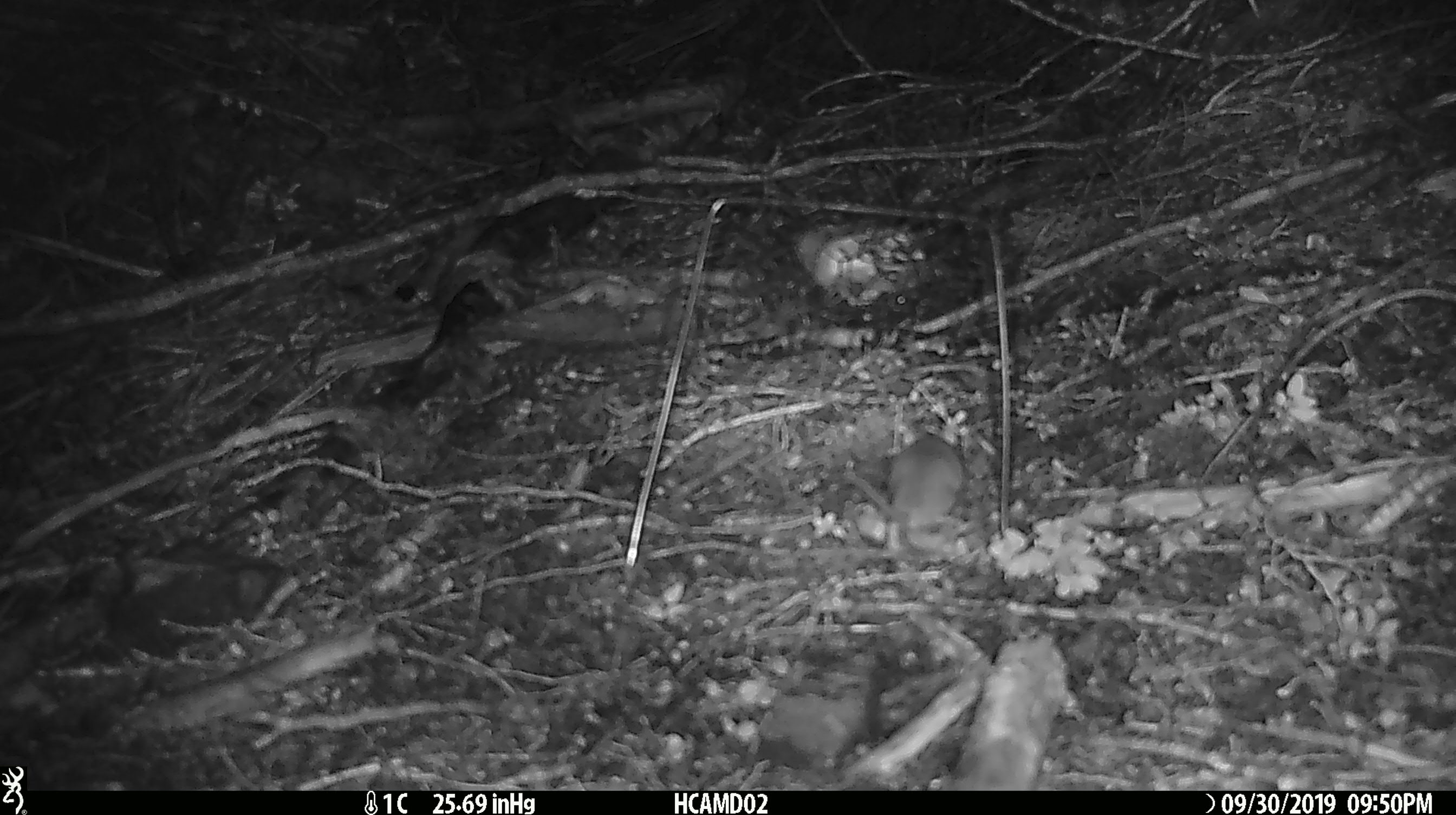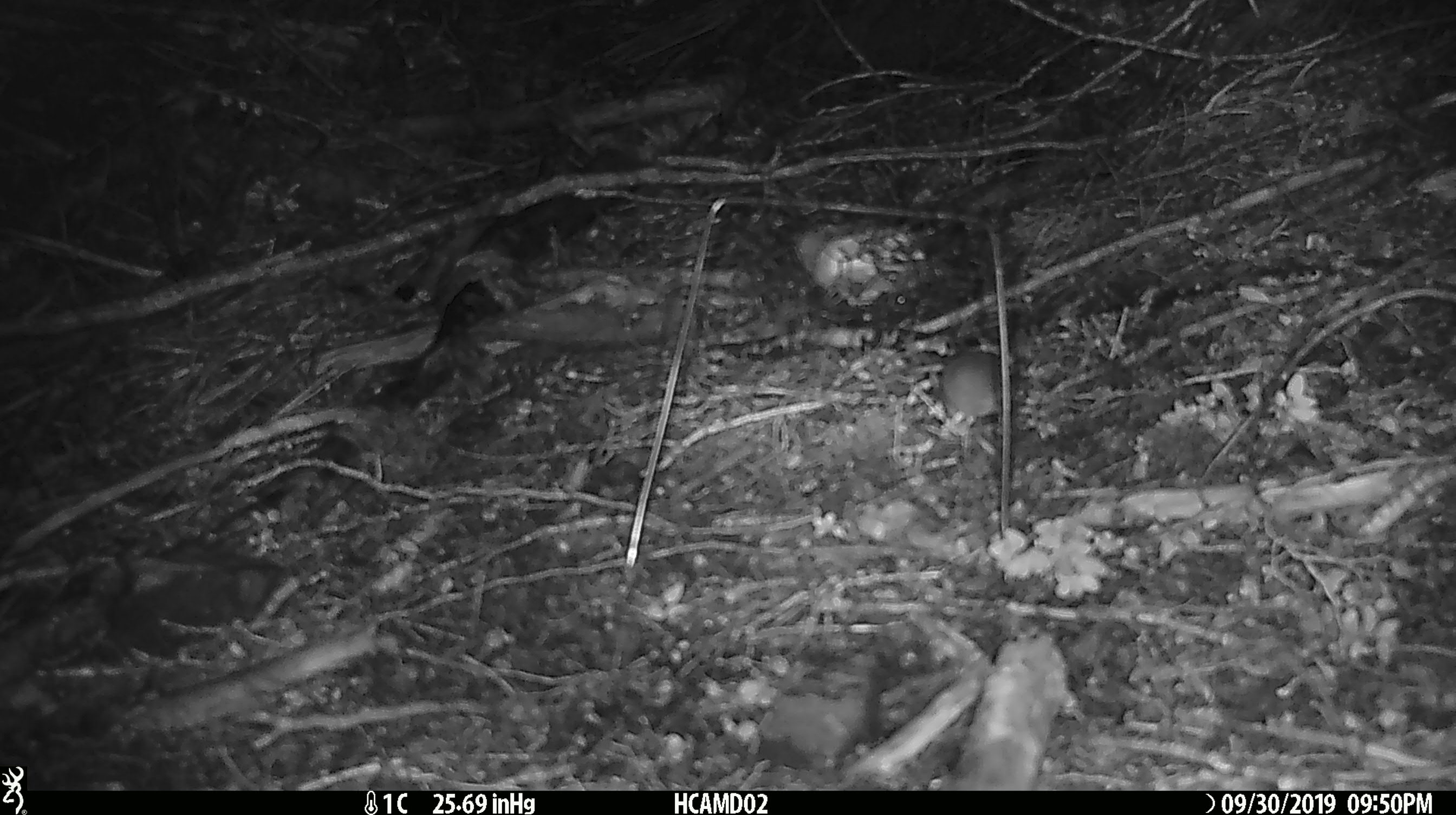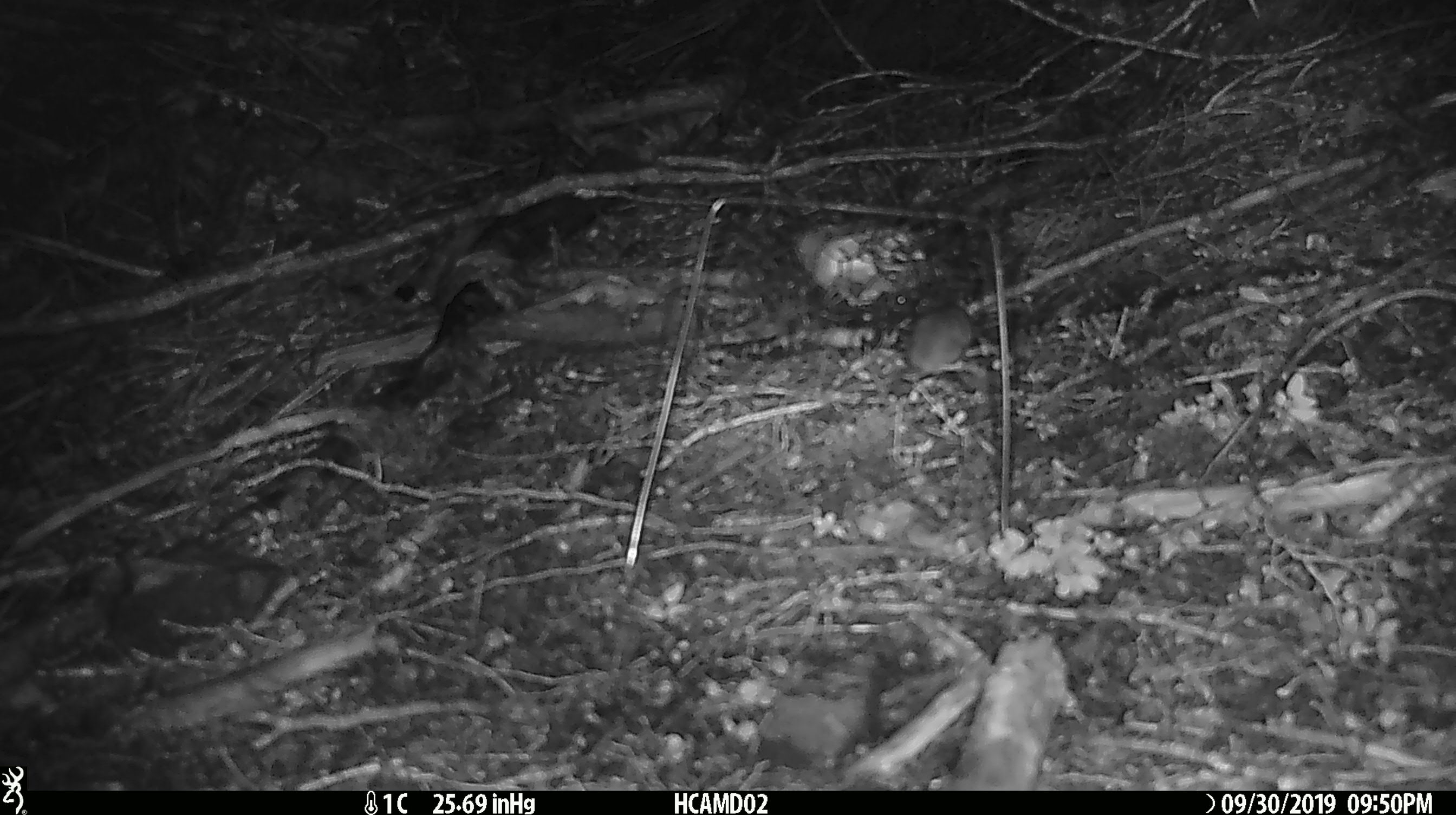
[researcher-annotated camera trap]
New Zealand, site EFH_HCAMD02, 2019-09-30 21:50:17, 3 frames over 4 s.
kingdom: Animalia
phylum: Chordata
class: Mammalia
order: Rodentia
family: Muridae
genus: Mus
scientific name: Mus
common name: mouse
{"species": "mouse (Mus)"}